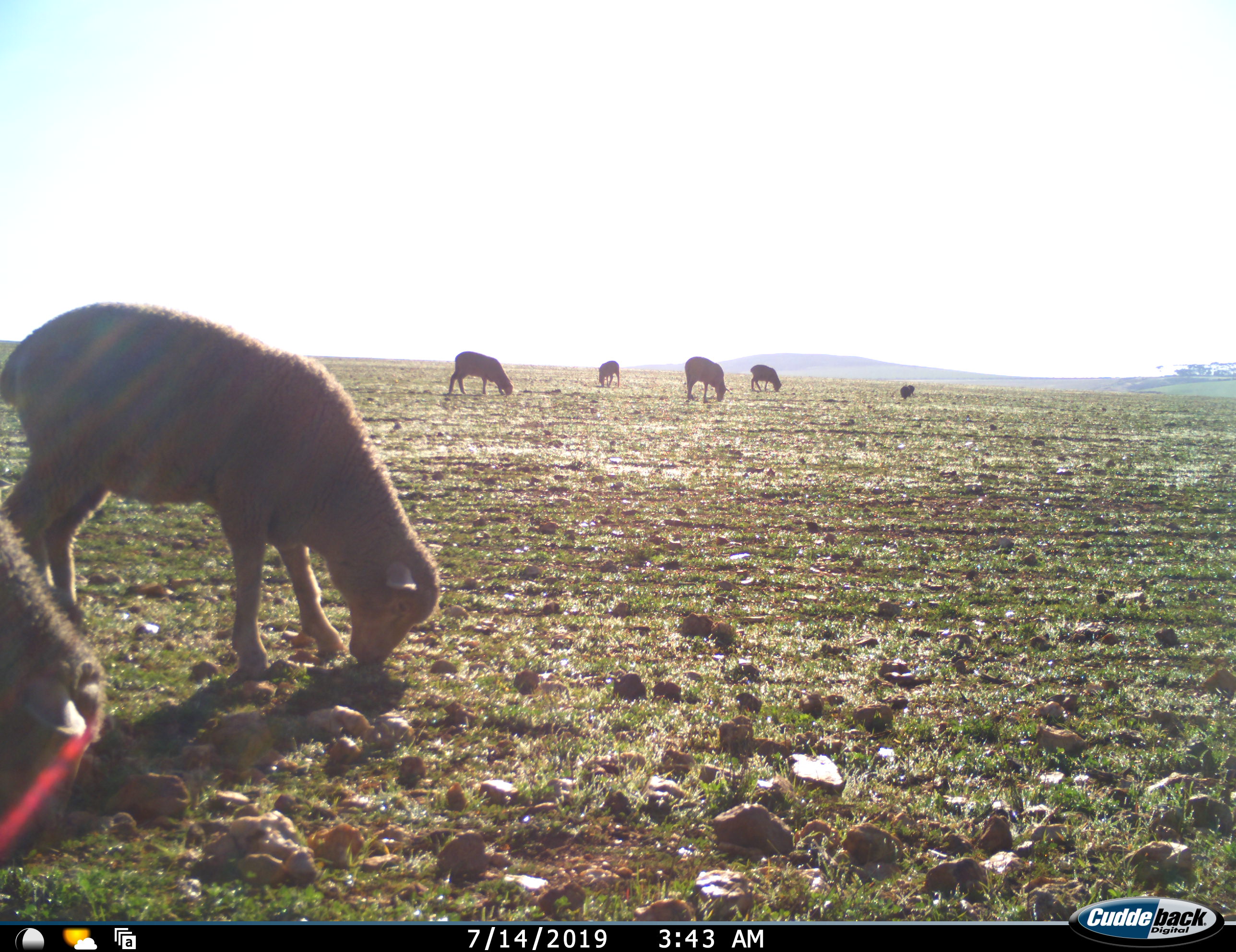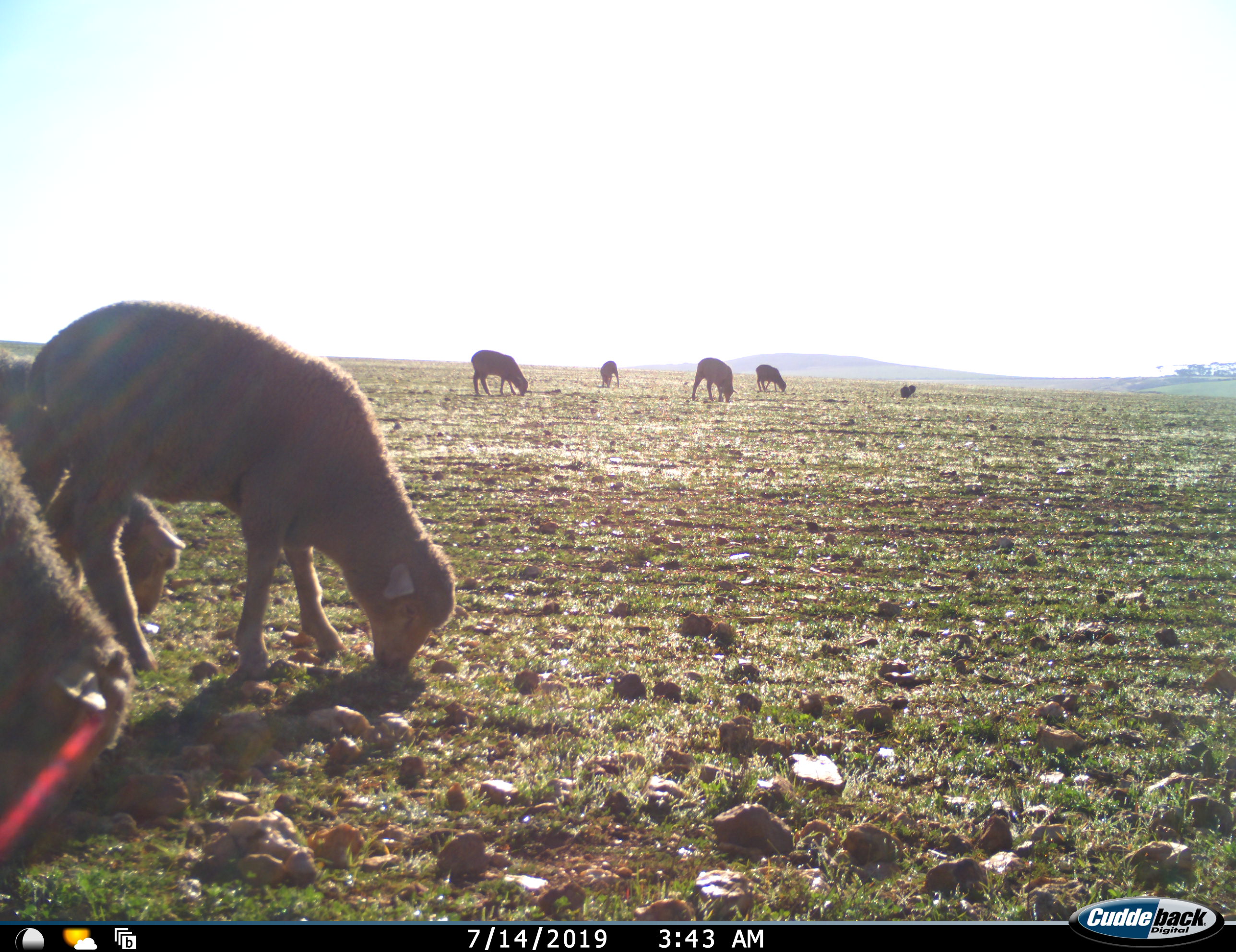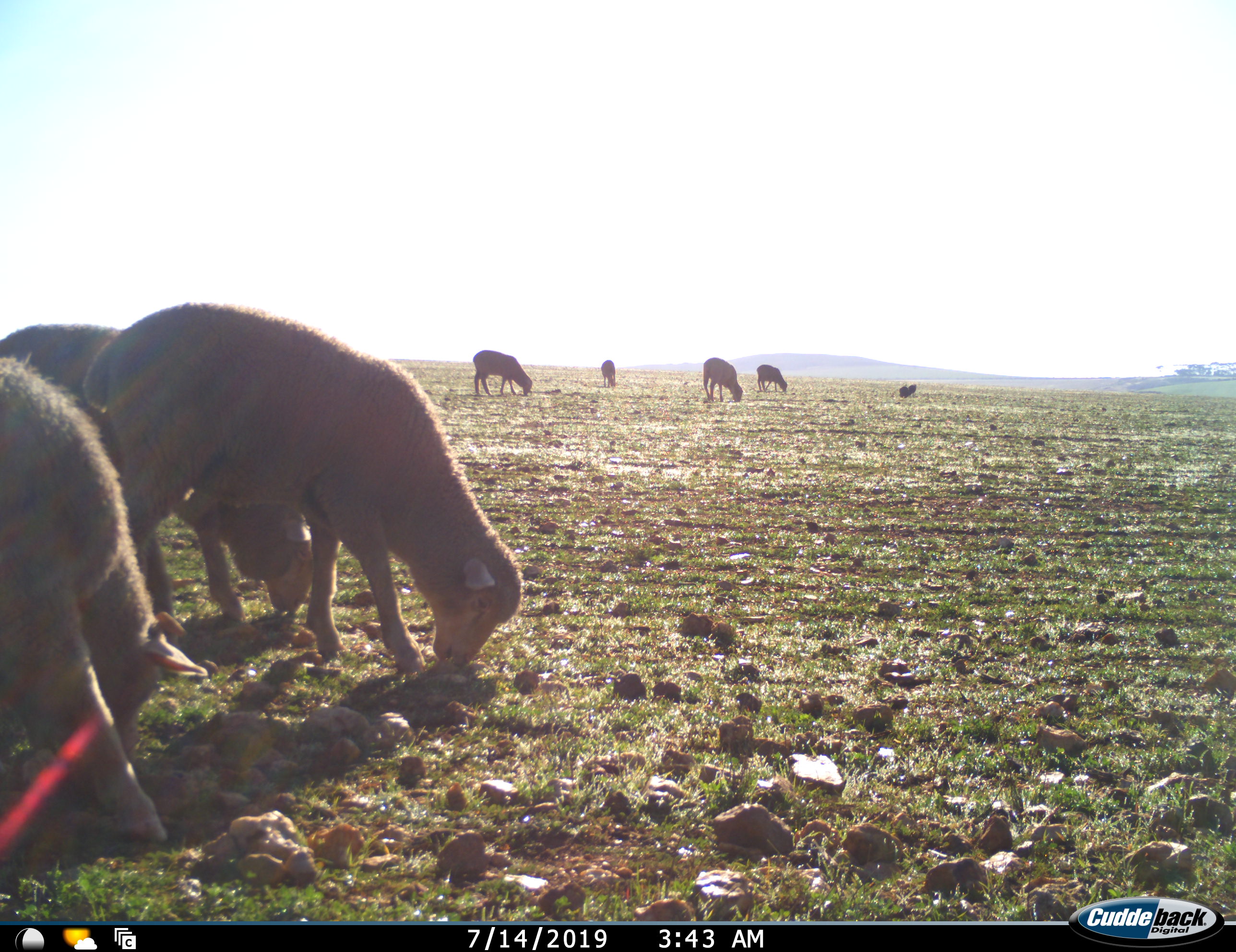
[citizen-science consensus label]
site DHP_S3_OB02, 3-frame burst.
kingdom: Animalia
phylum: Chordata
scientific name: Vertebrata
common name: domestic animal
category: domesticanimal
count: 7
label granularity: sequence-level